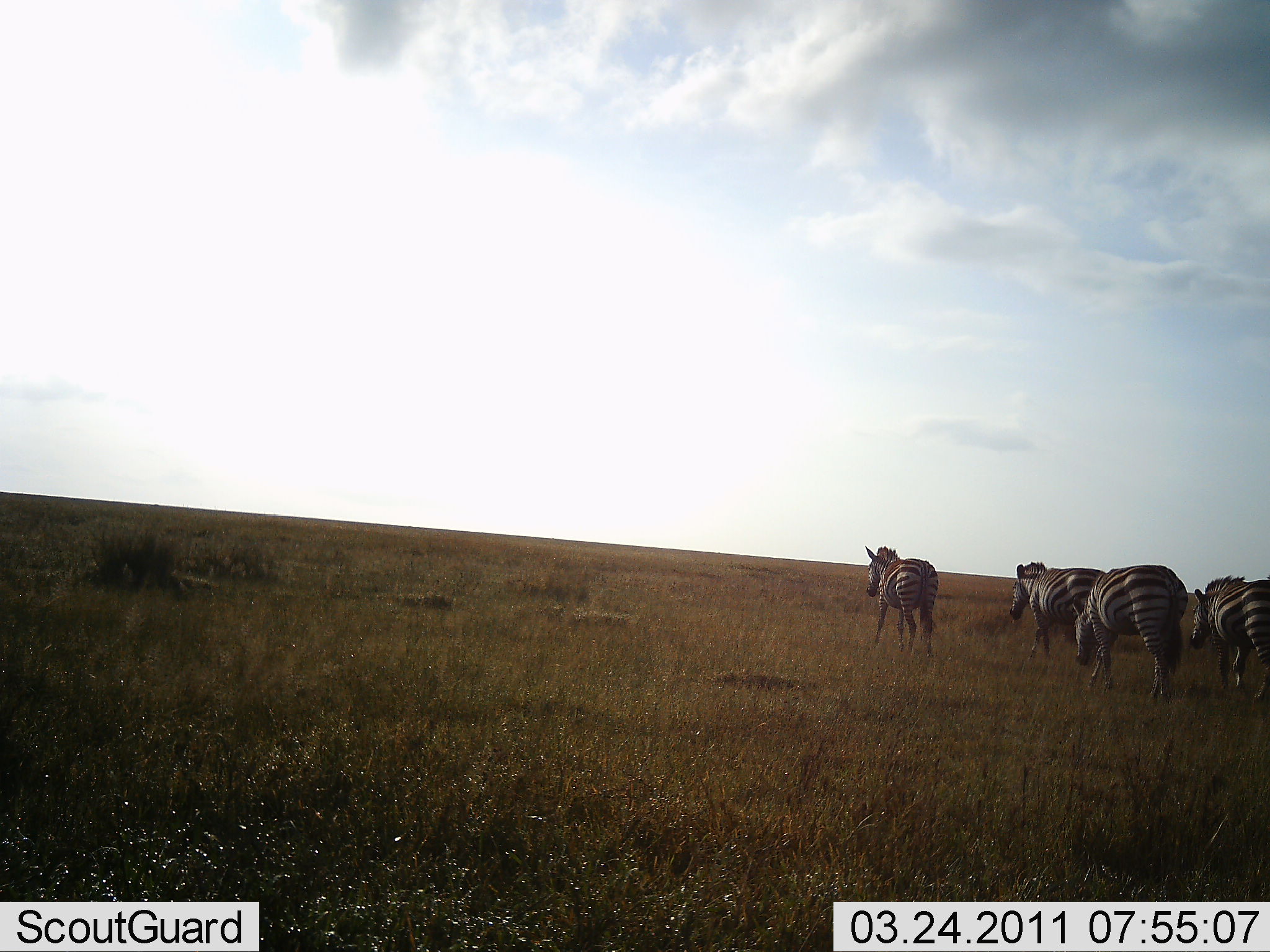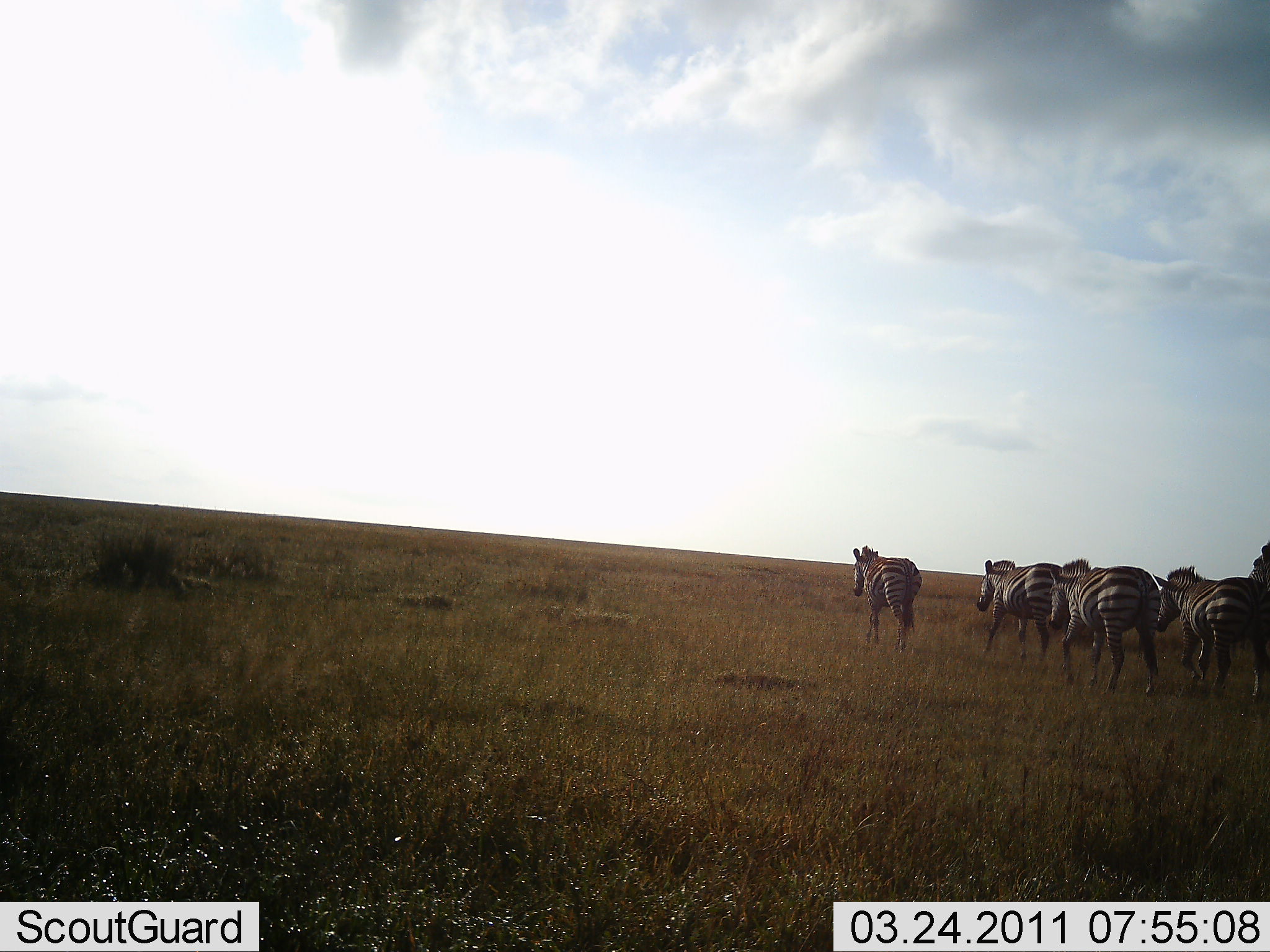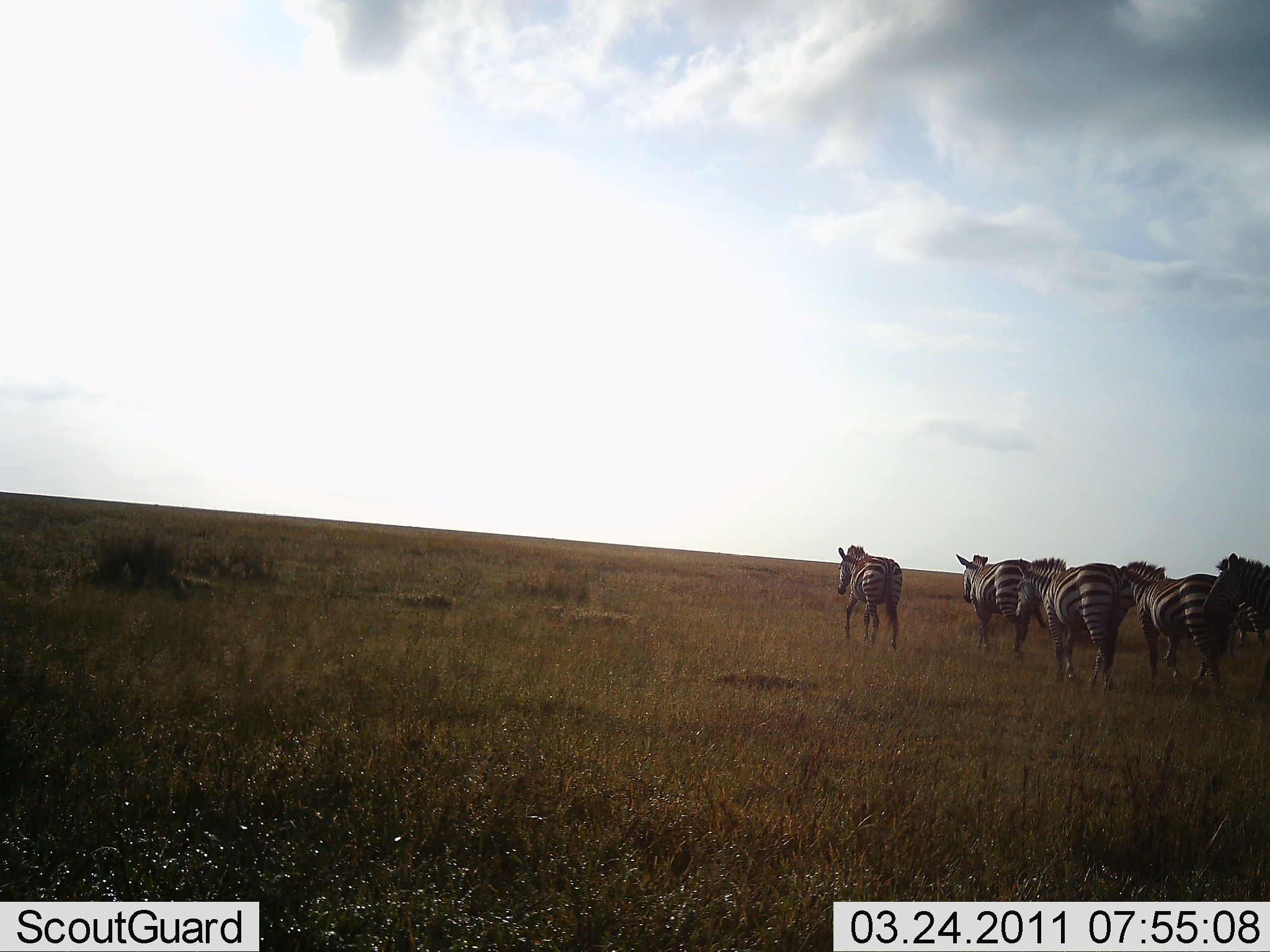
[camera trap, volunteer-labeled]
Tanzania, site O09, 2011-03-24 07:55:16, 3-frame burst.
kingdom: Animalia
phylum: Chordata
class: Mammalia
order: Perissodactyla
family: Equidae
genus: Equus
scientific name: Equus quagga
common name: plains zebra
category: zebra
Zebra (plains zebra) (Equus quagga), count 5. Behavior (volunteer vote fractions): standing 0%, resting 0%, moving 100%, interacting 0%. Young present (vote fraction): 0%. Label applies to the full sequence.